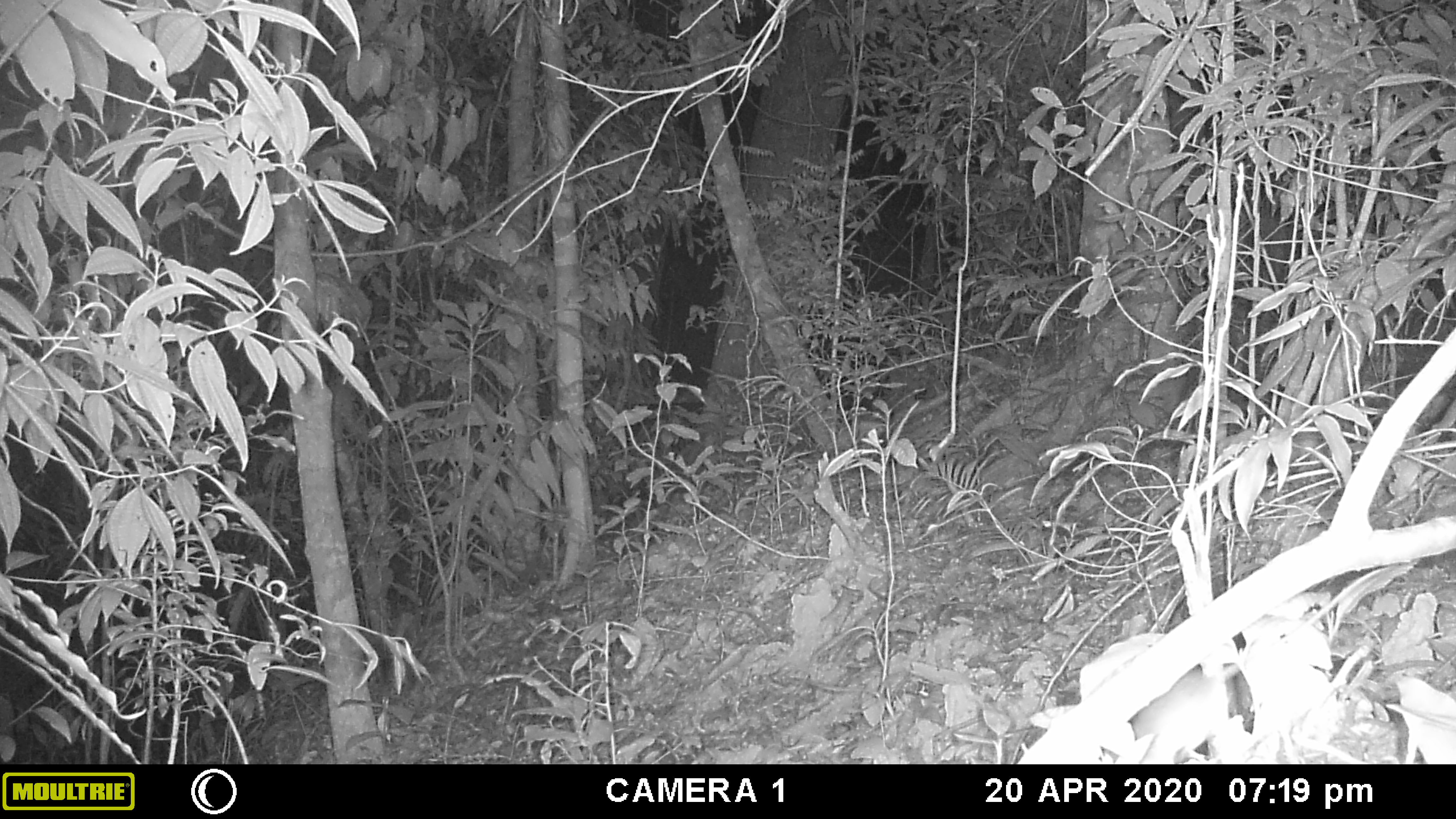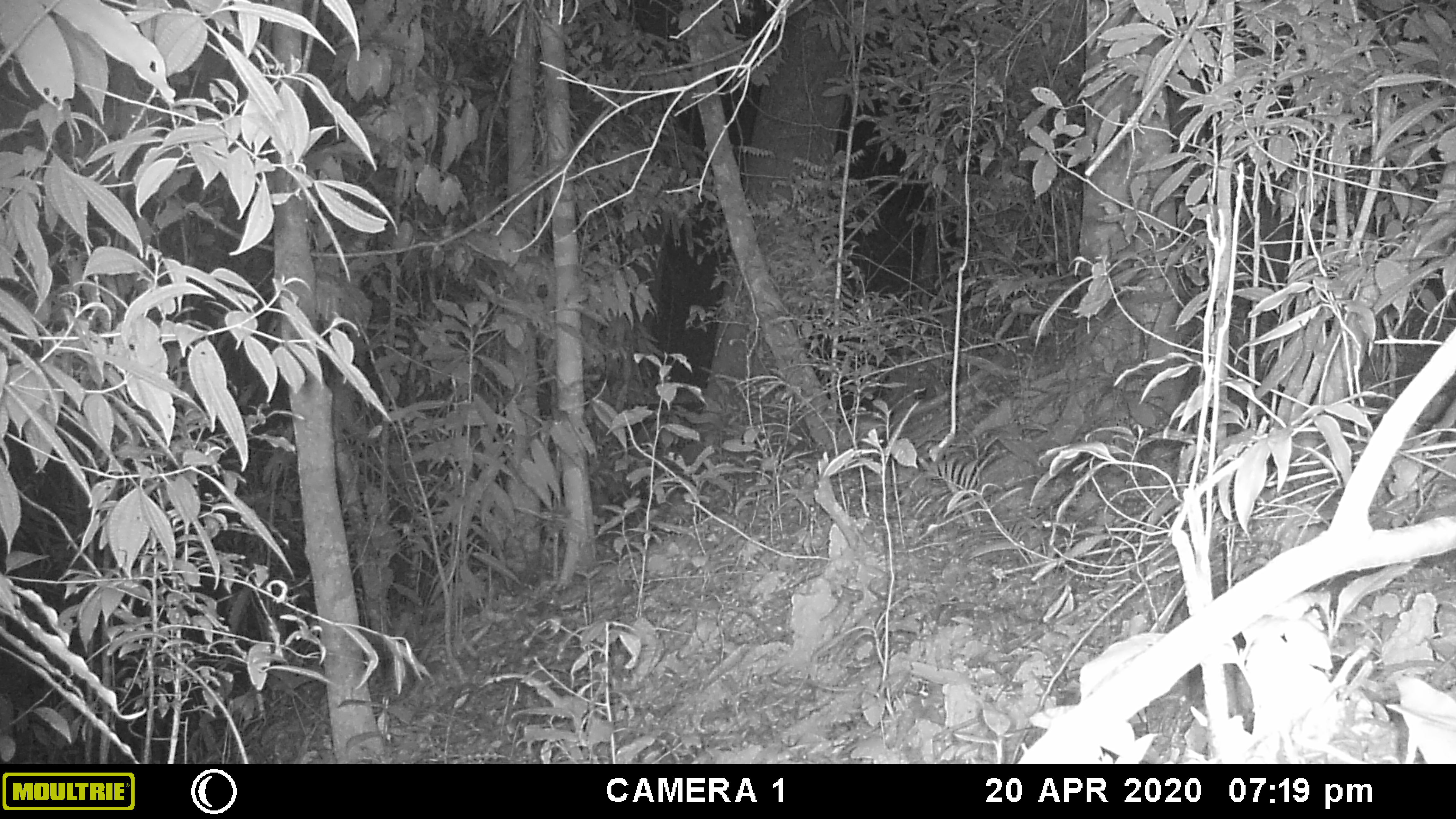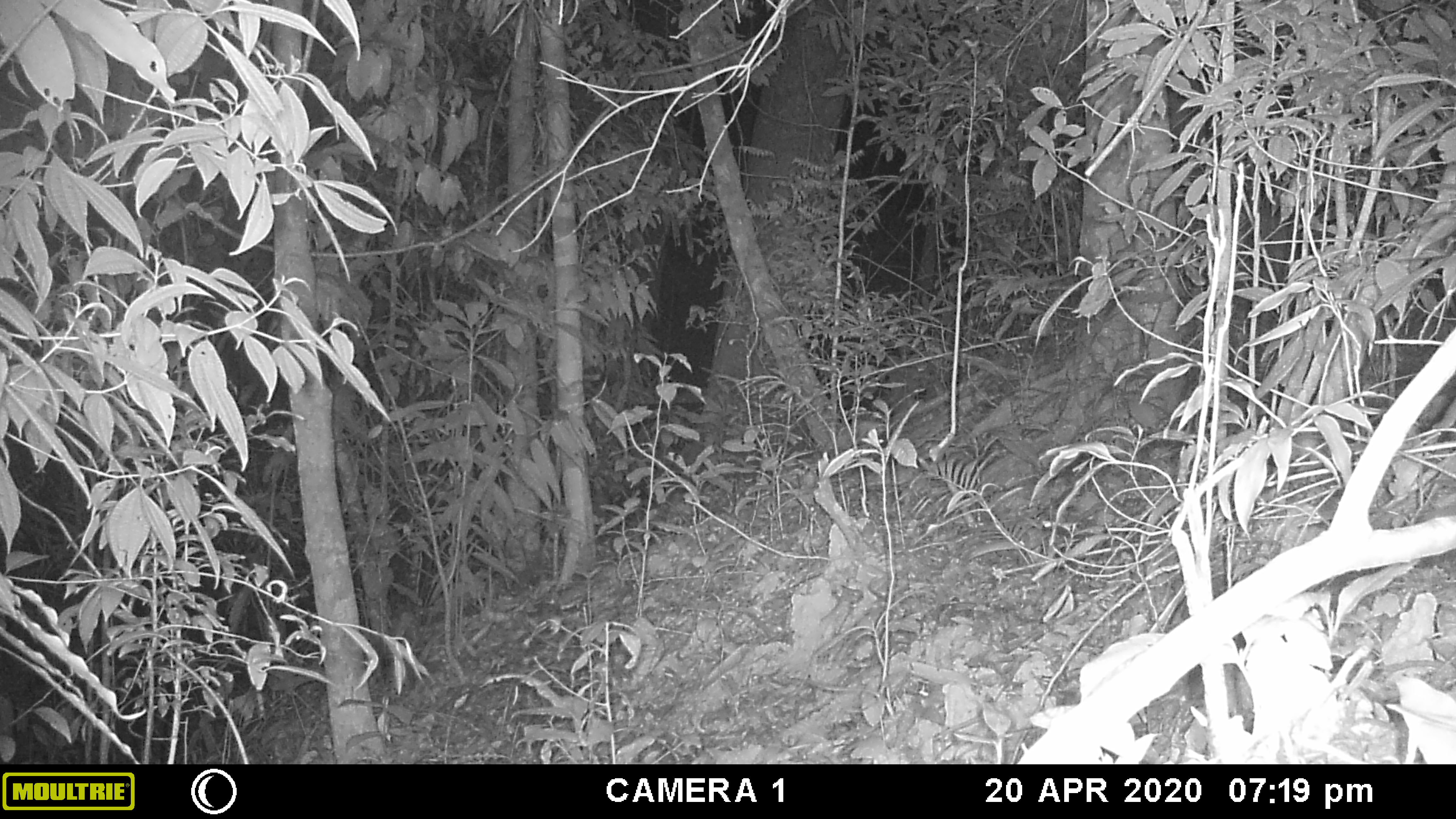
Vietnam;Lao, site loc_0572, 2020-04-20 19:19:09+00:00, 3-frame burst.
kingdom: Animalia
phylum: Chordata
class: Mammalia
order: Rodentia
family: Muridae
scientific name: Muridae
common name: old-world mice and rats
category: unidentified murid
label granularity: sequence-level